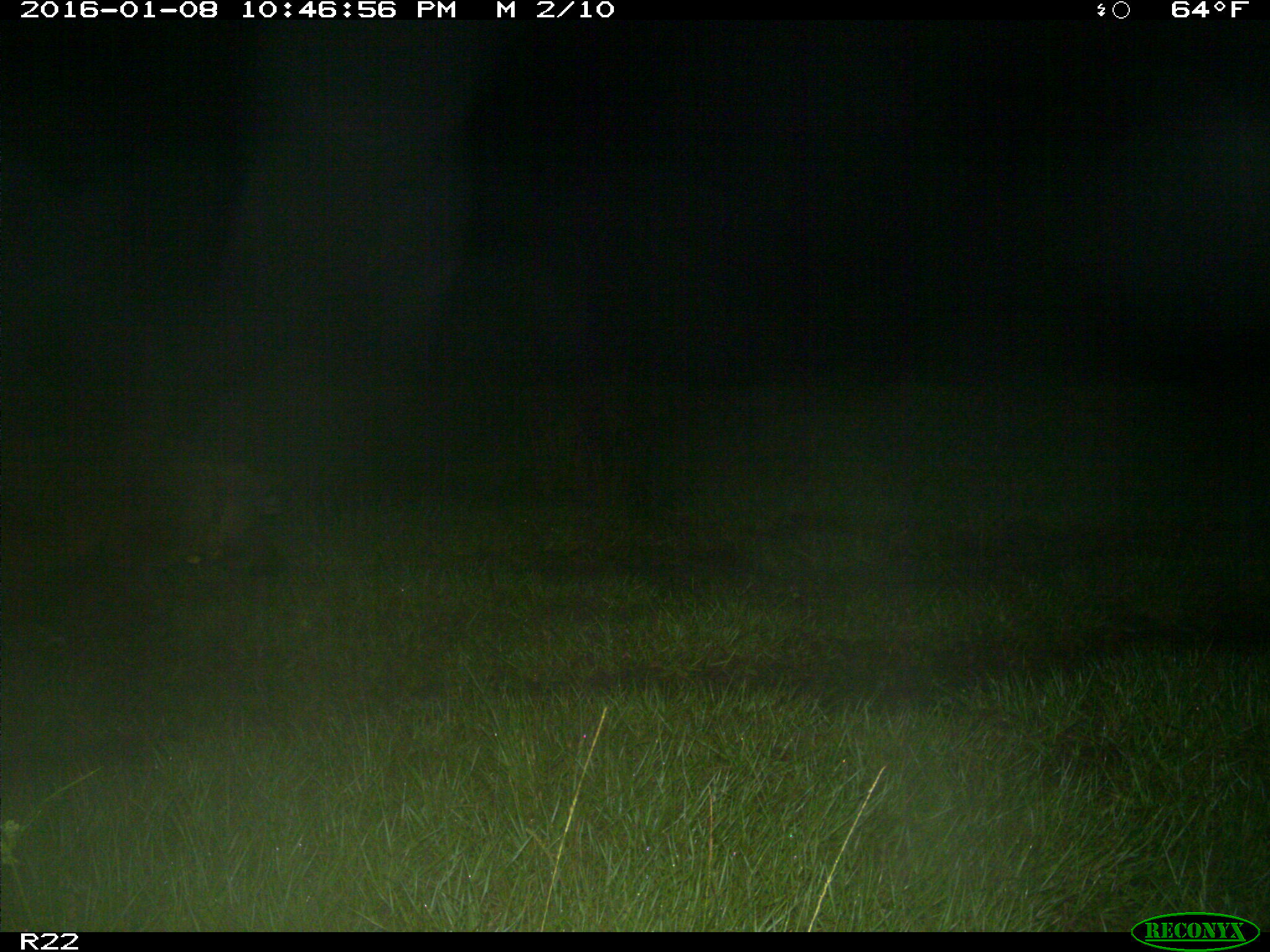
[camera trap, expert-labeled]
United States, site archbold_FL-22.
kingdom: Animalia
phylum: Chordata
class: Mammalia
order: Artiodactyla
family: Suidae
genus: Sus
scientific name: Sus scrofa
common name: wild boar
Sus scrofa (wild boar).